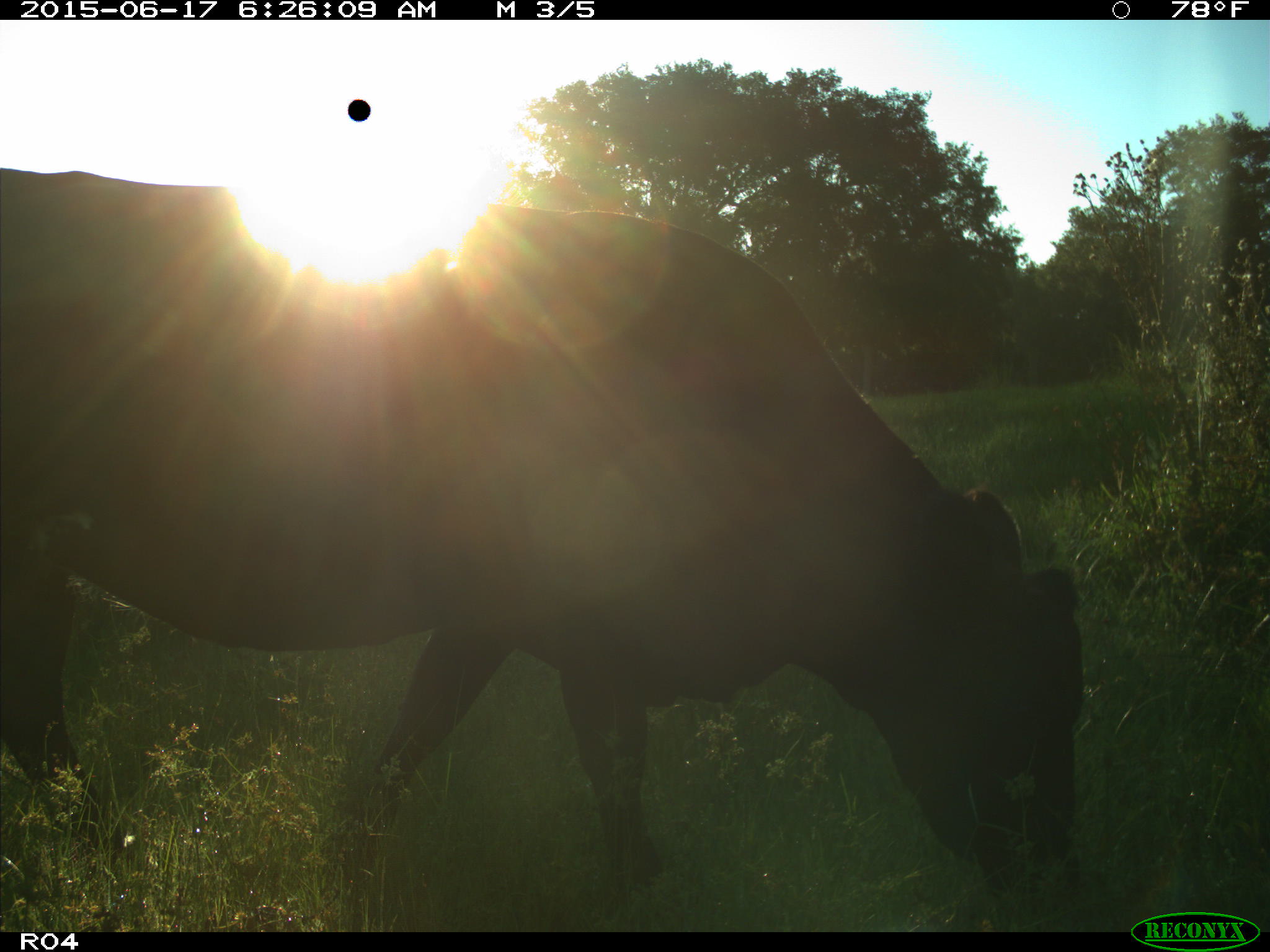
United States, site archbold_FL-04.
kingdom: Animalia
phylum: Chordata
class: Mammalia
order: Artiodactyla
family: Bovidae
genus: Bos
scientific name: Bos taurus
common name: domestic cow